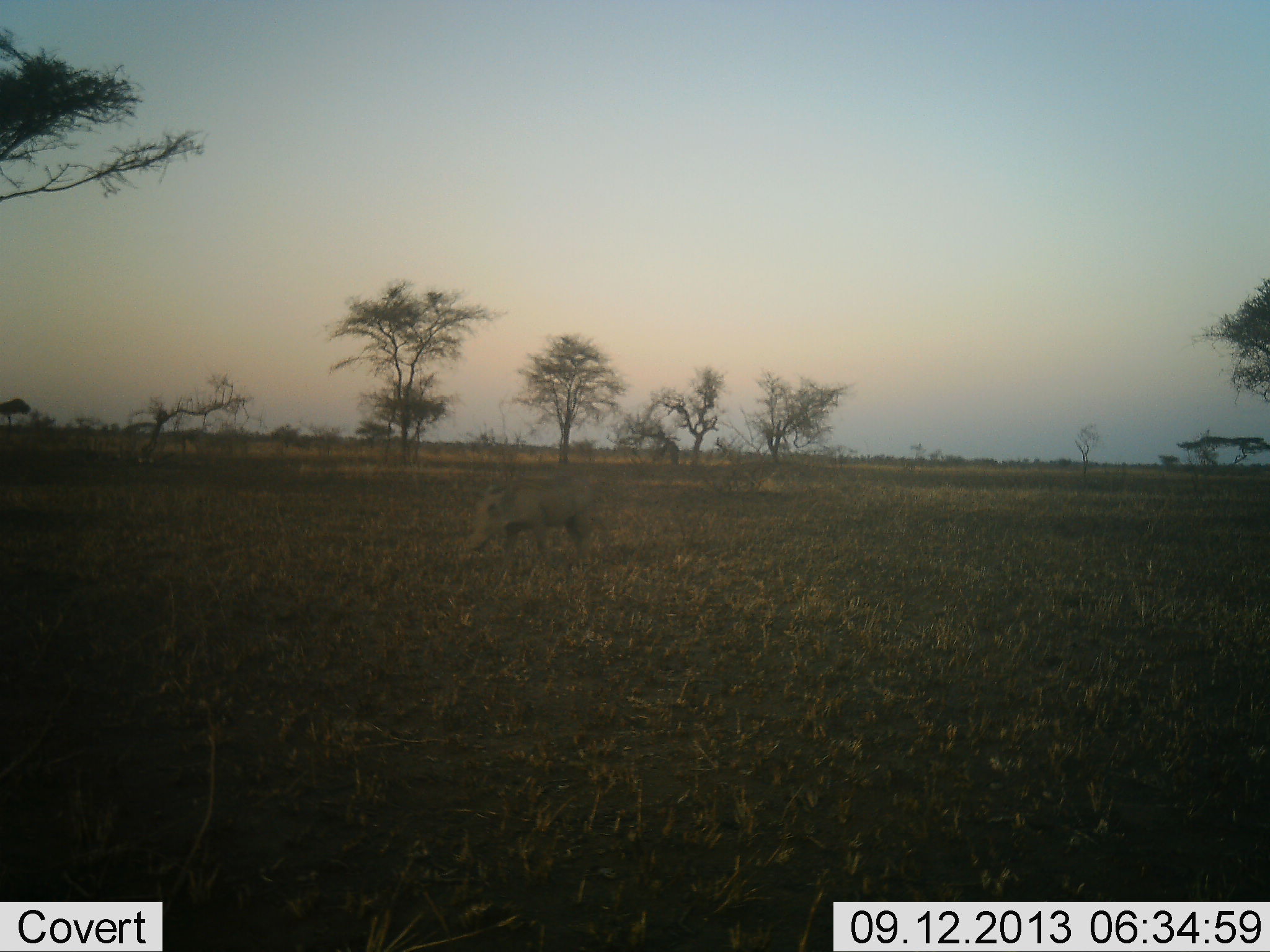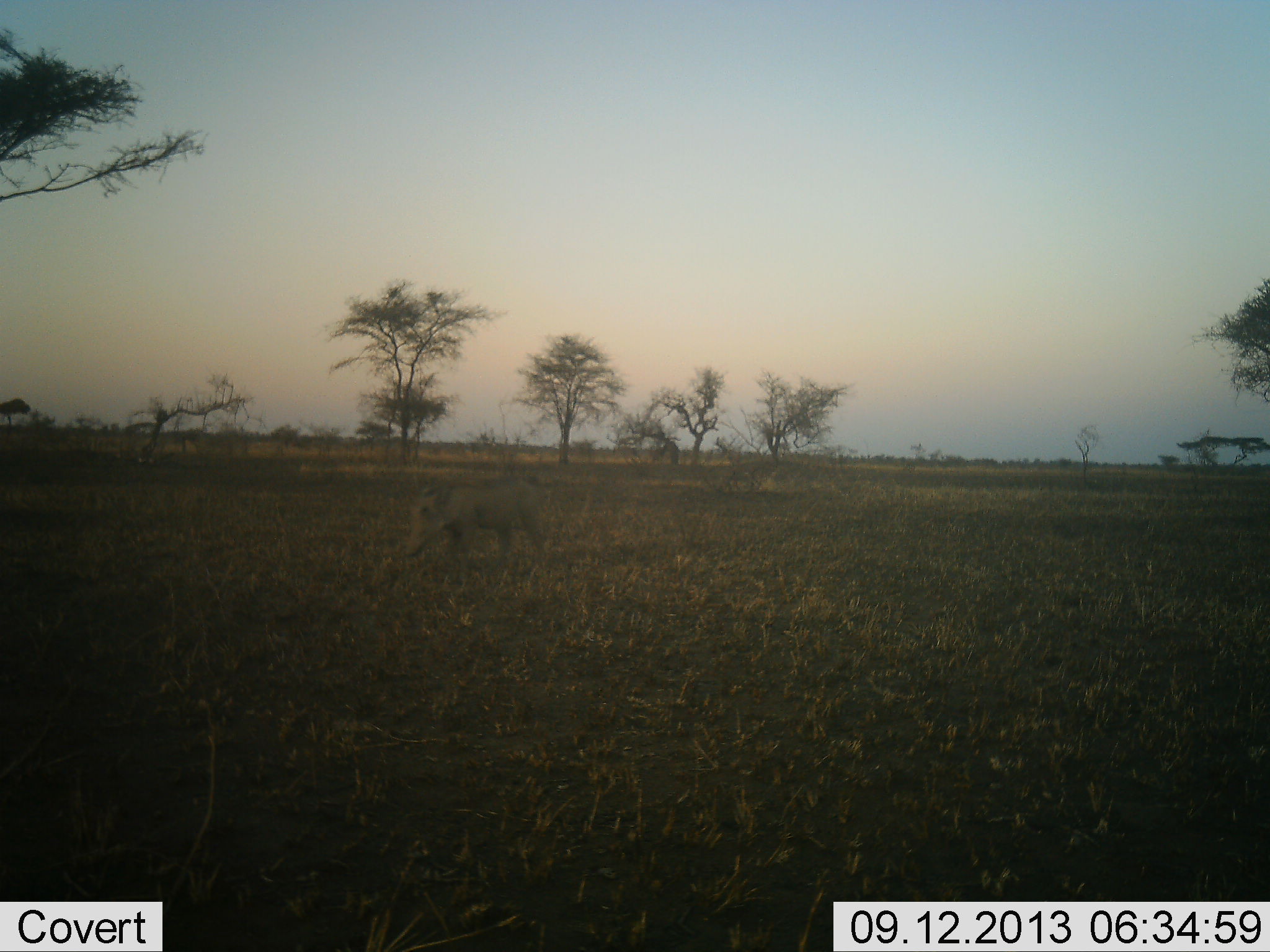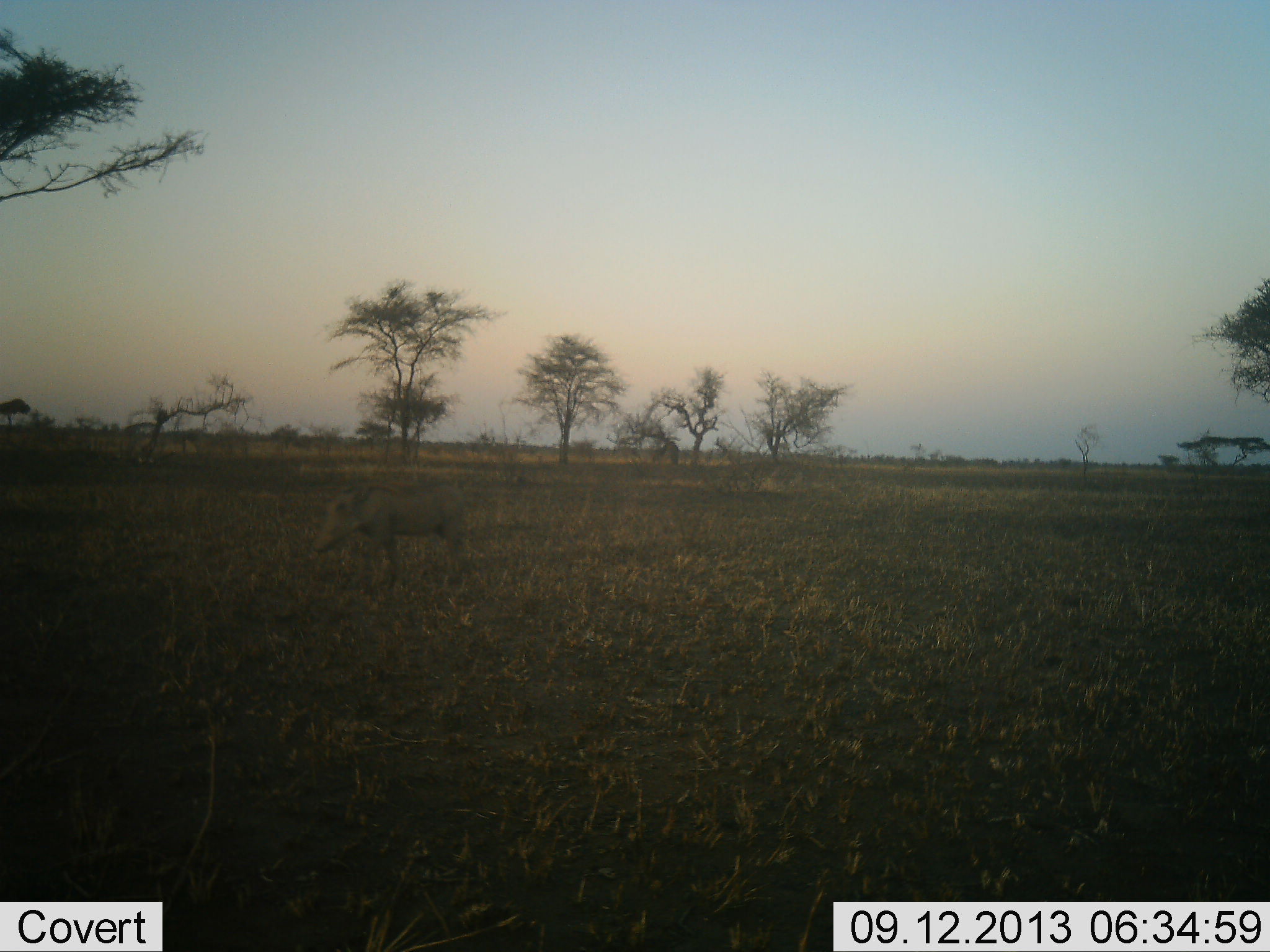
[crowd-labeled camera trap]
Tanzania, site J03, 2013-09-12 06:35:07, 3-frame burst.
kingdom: Animalia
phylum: Chordata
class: Mammalia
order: Artiodactyla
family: Suidae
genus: Phacochoerus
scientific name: Phacochoerus africanus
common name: warthog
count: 1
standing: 13%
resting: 0%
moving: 83%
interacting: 0%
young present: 0%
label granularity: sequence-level